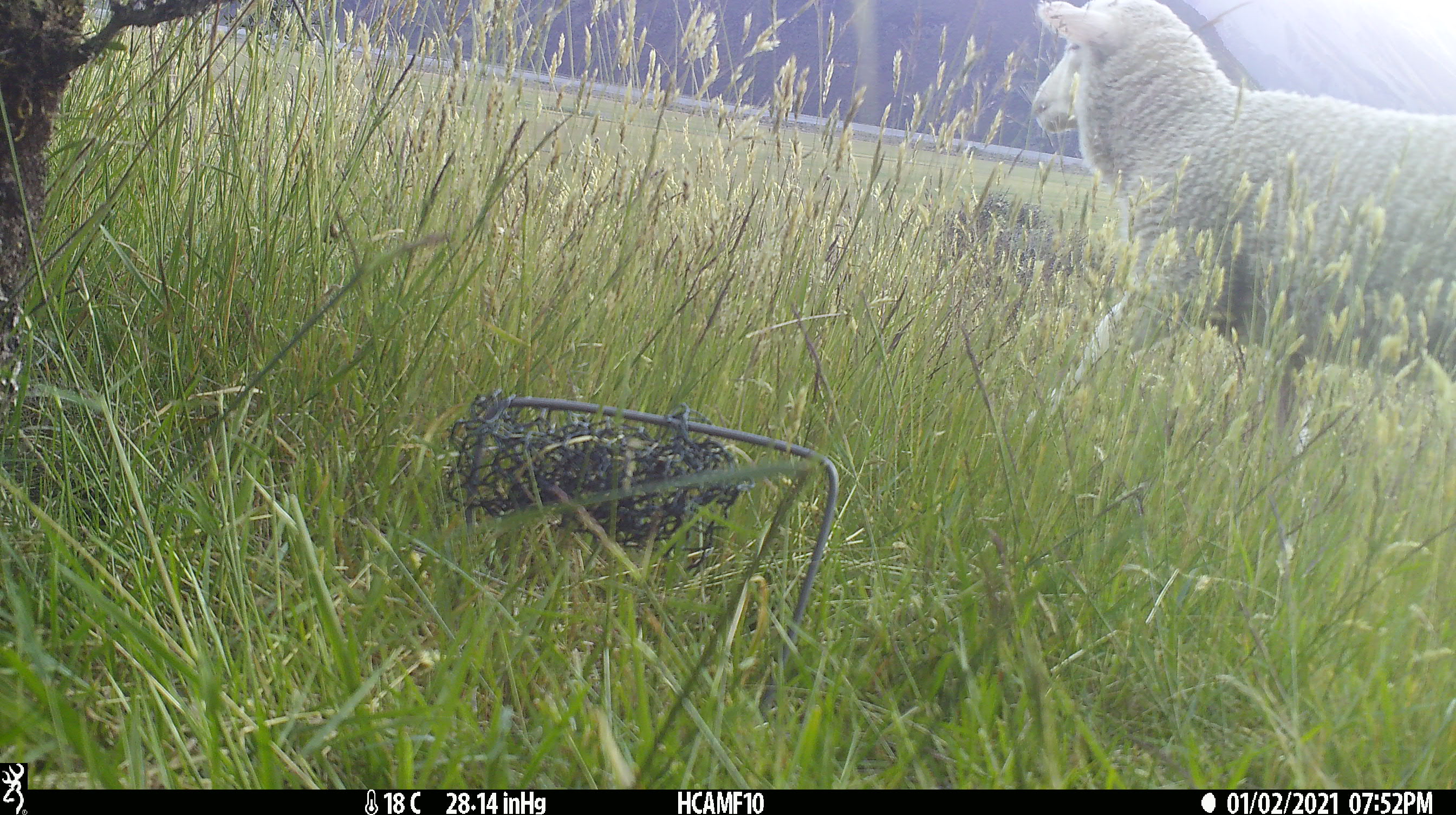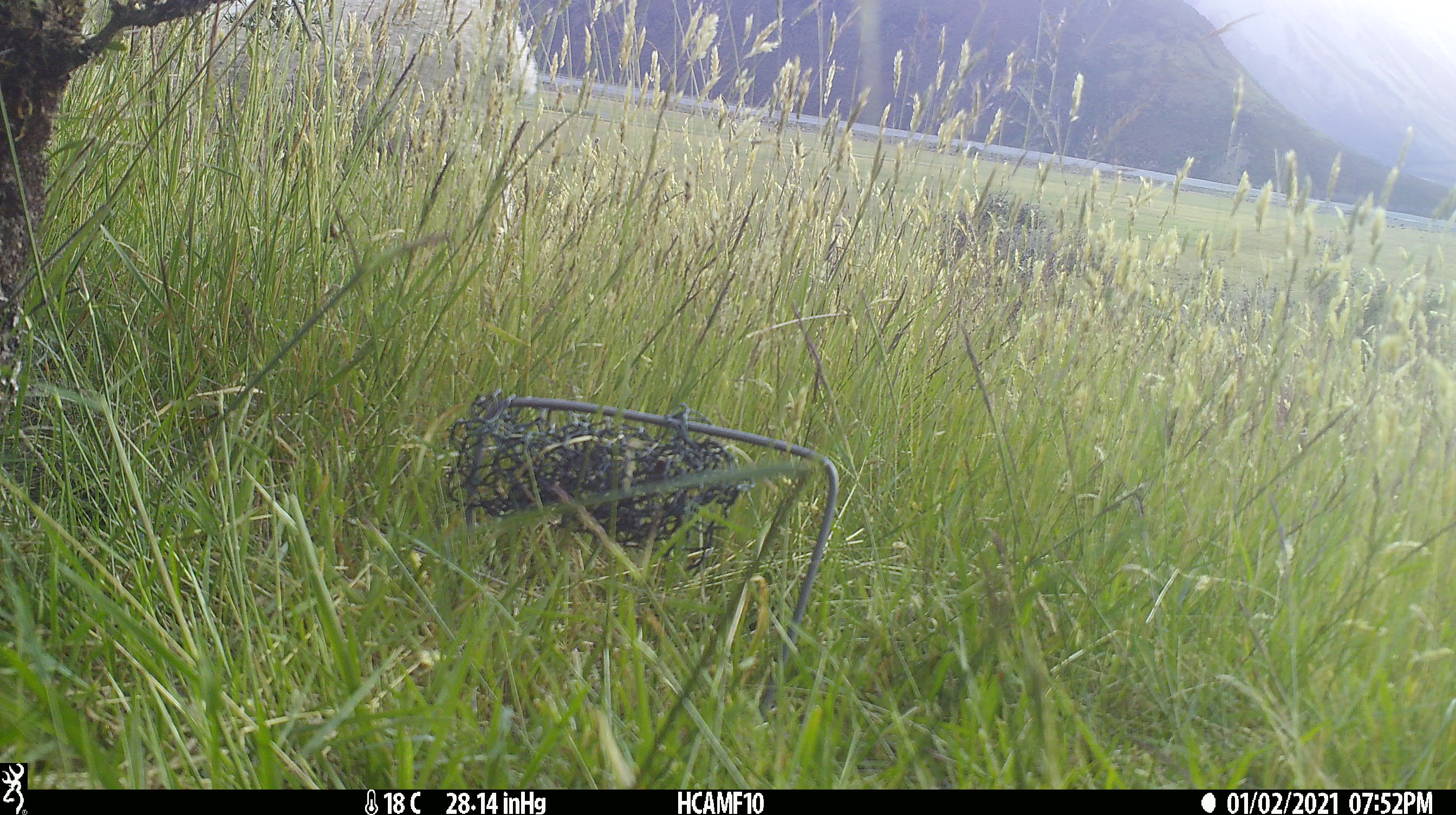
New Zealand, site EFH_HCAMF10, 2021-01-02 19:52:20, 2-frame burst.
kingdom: Animalia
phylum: Chordata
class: Mammalia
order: Artiodactyla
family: Bovidae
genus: Ovis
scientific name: Ovis aries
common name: domestic sheep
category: sheep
Sheep (domestic sheep) (Ovis aries).